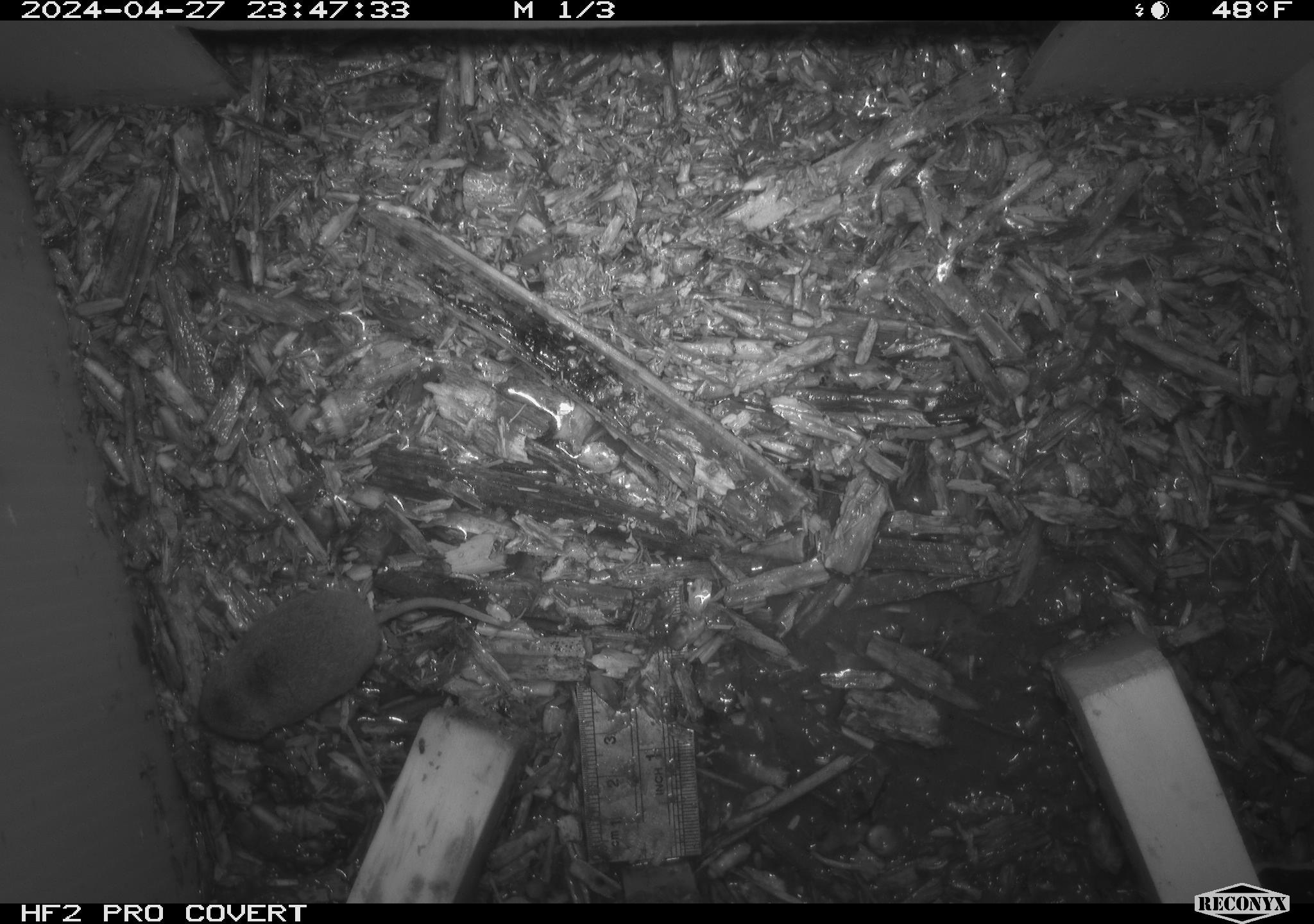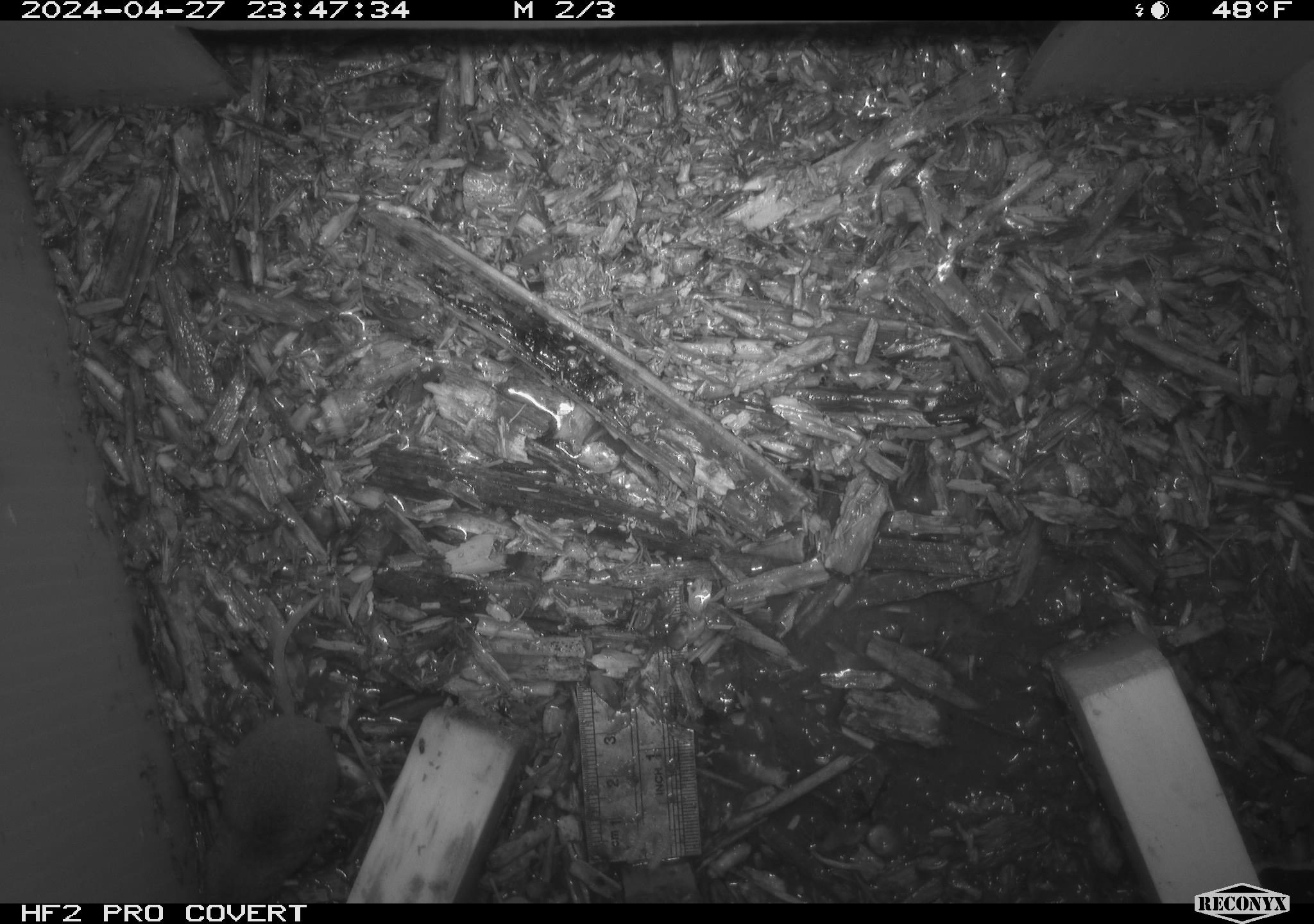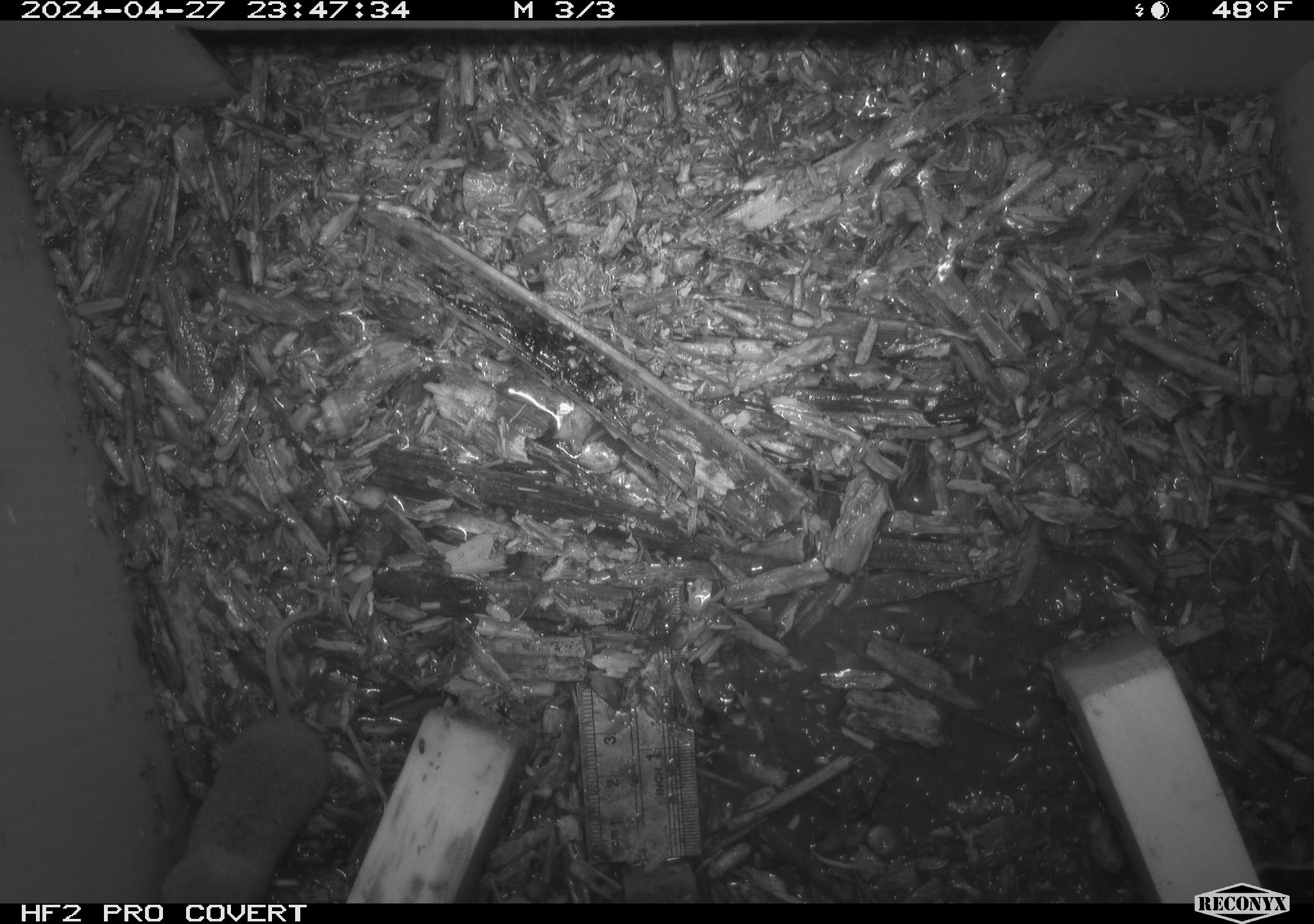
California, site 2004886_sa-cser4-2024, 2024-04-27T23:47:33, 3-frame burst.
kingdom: Animalia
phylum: Chordata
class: Mammalia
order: Eulipotyphla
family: Soricidae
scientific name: Soricidae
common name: shrews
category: soricidae family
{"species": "soricidae family (shrews) (Soricidae)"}